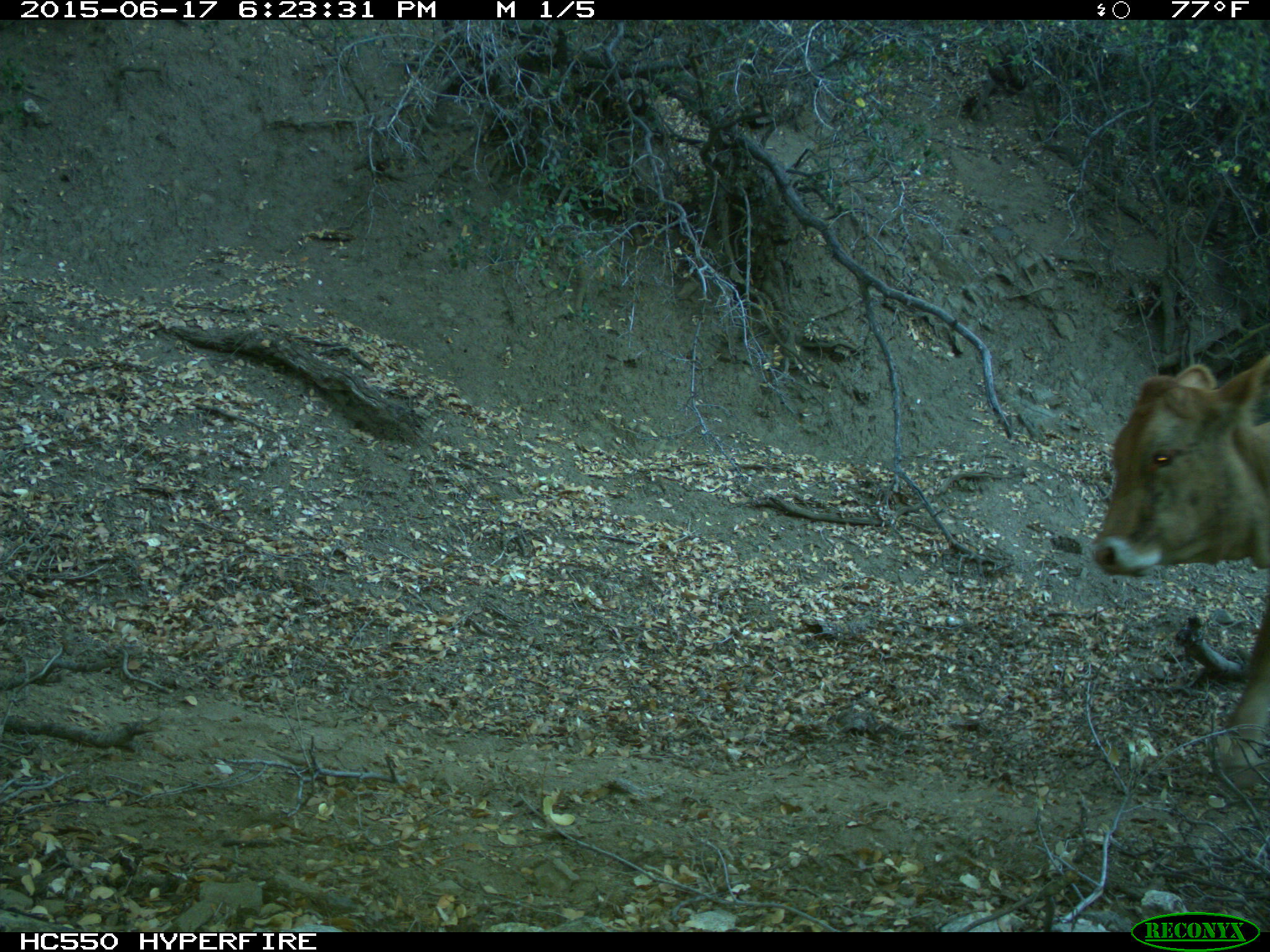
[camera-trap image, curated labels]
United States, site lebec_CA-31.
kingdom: Animalia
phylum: Chordata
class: Mammalia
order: Artiodactyla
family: Bovidae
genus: Bos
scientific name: Bos taurus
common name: domestic cow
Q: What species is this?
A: Bos taurus (domestic cow).